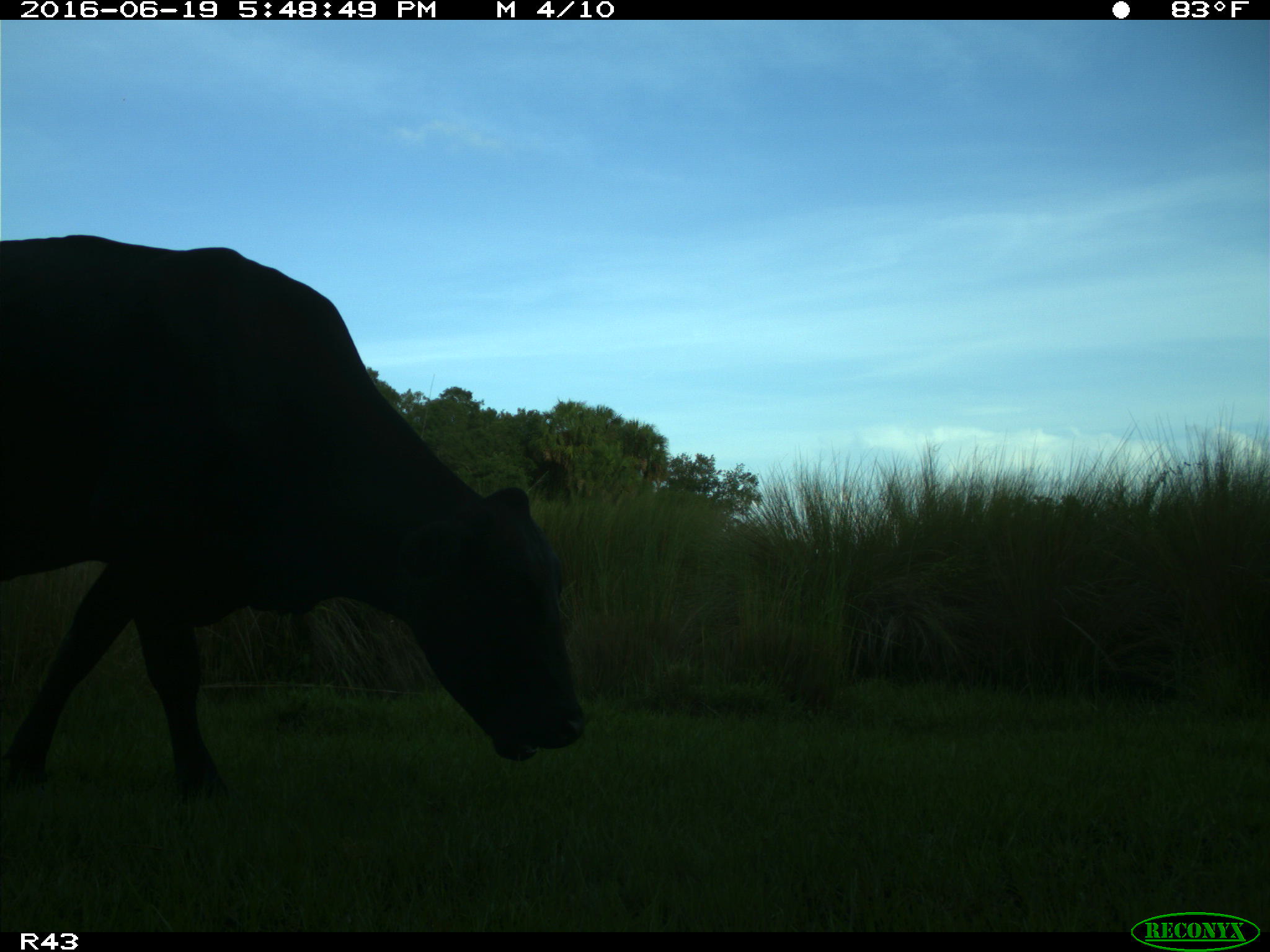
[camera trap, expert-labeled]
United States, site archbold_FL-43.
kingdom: Animalia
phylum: Chordata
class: Mammalia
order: Artiodactyla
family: Bovidae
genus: Bos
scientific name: Bos taurus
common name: domestic cow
Bos taurus (domestic cow).